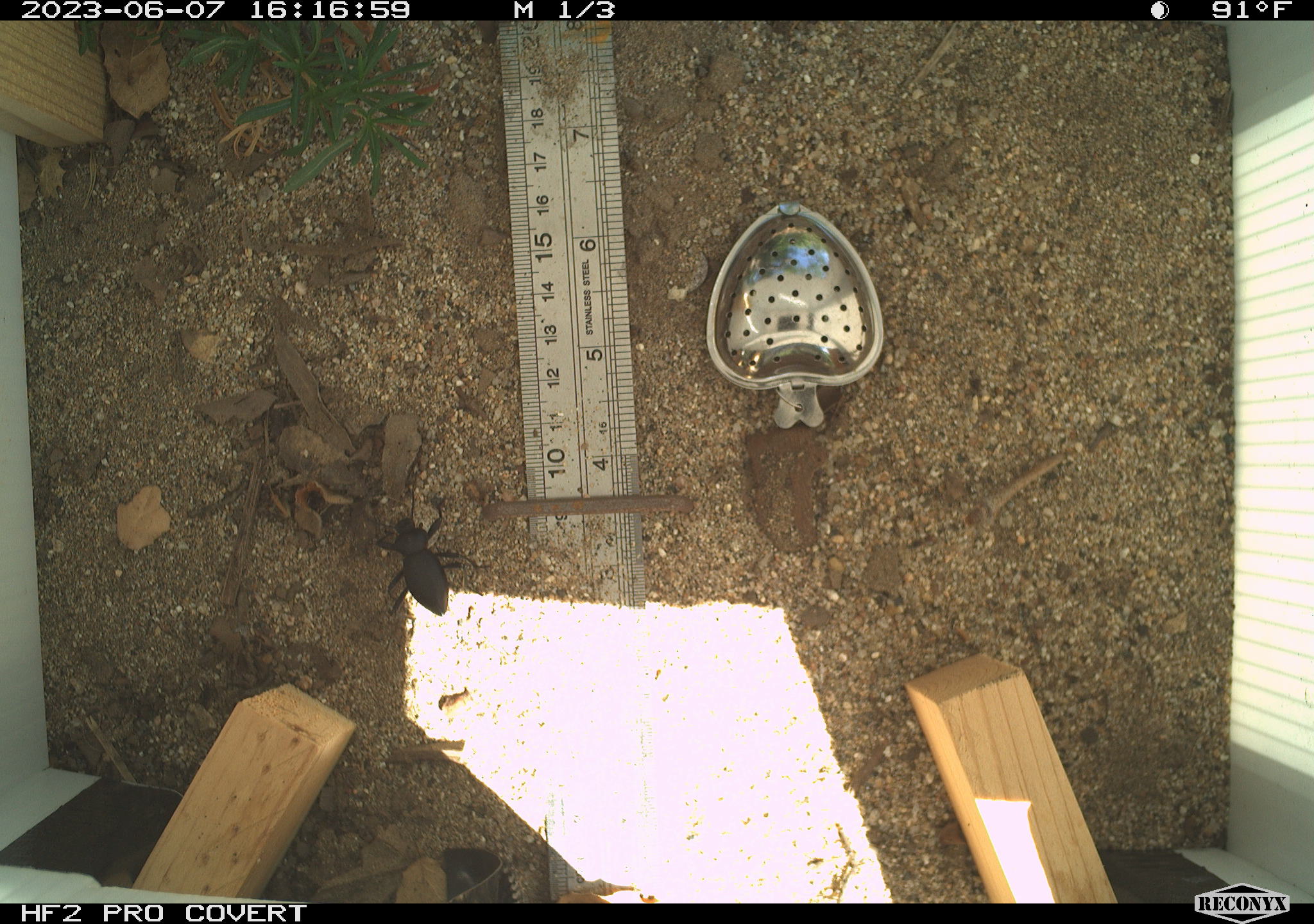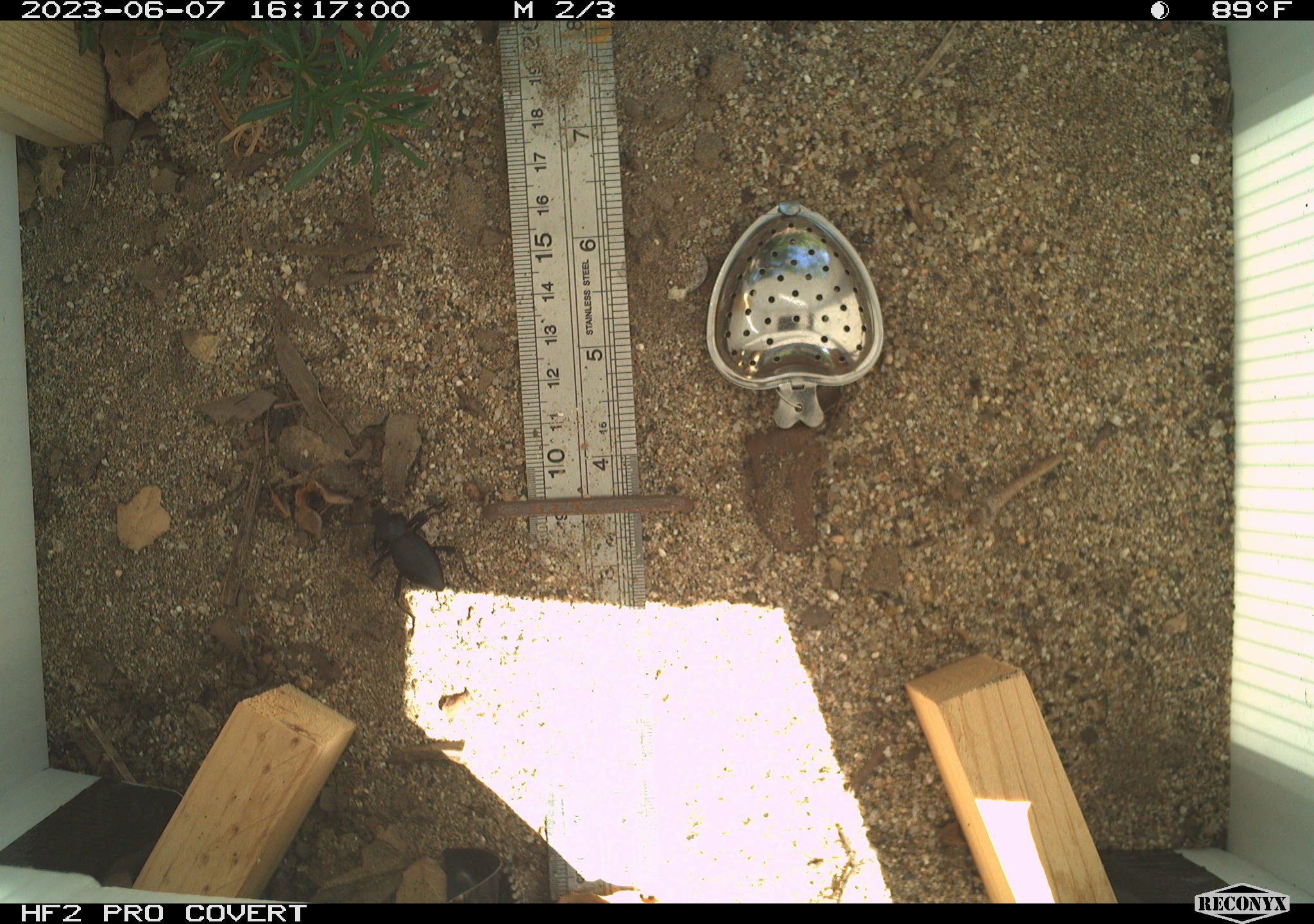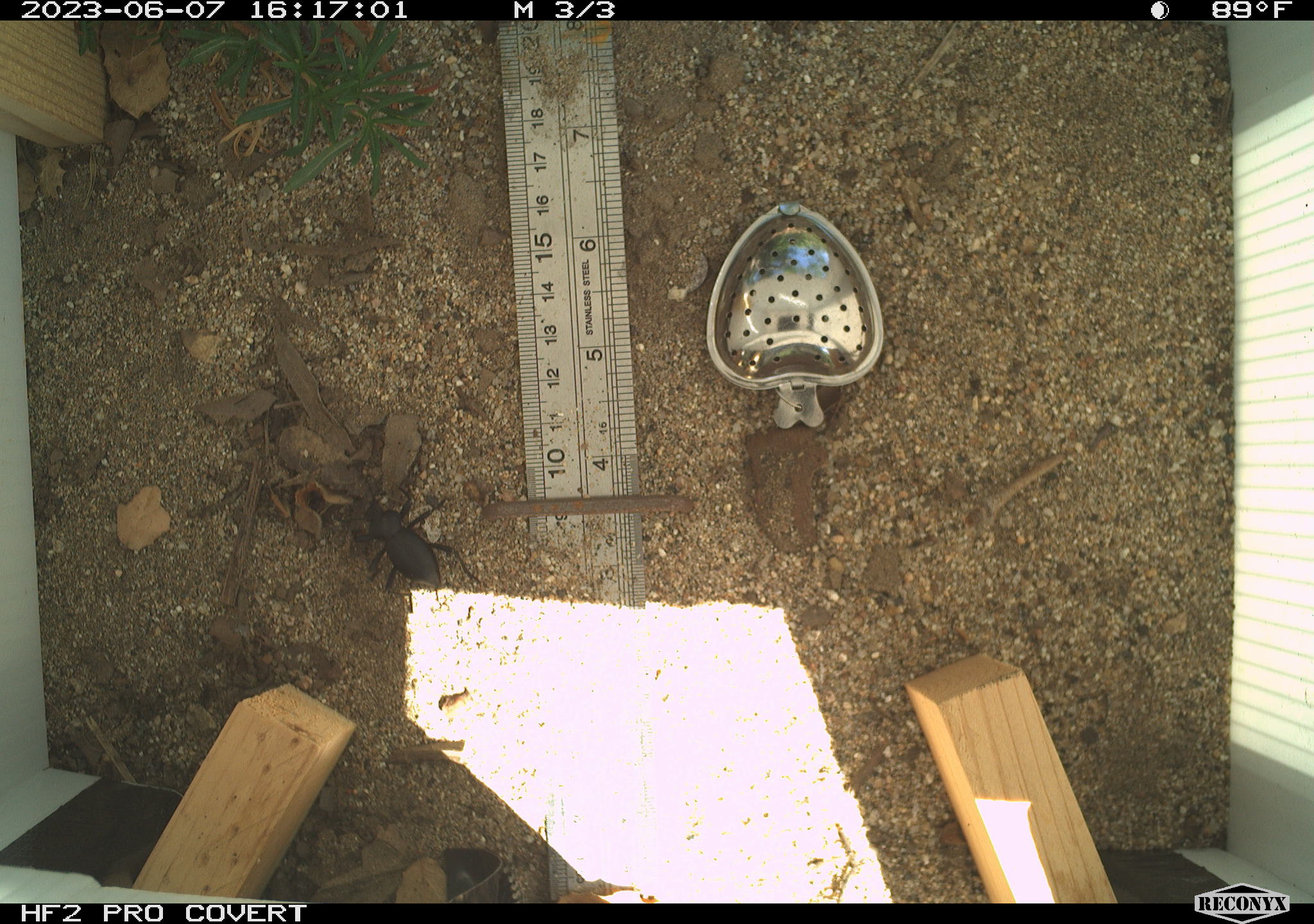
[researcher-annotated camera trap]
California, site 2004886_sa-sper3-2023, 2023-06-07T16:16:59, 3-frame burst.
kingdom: Animalia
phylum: Arthropoda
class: Insecta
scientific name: Insecta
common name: insect